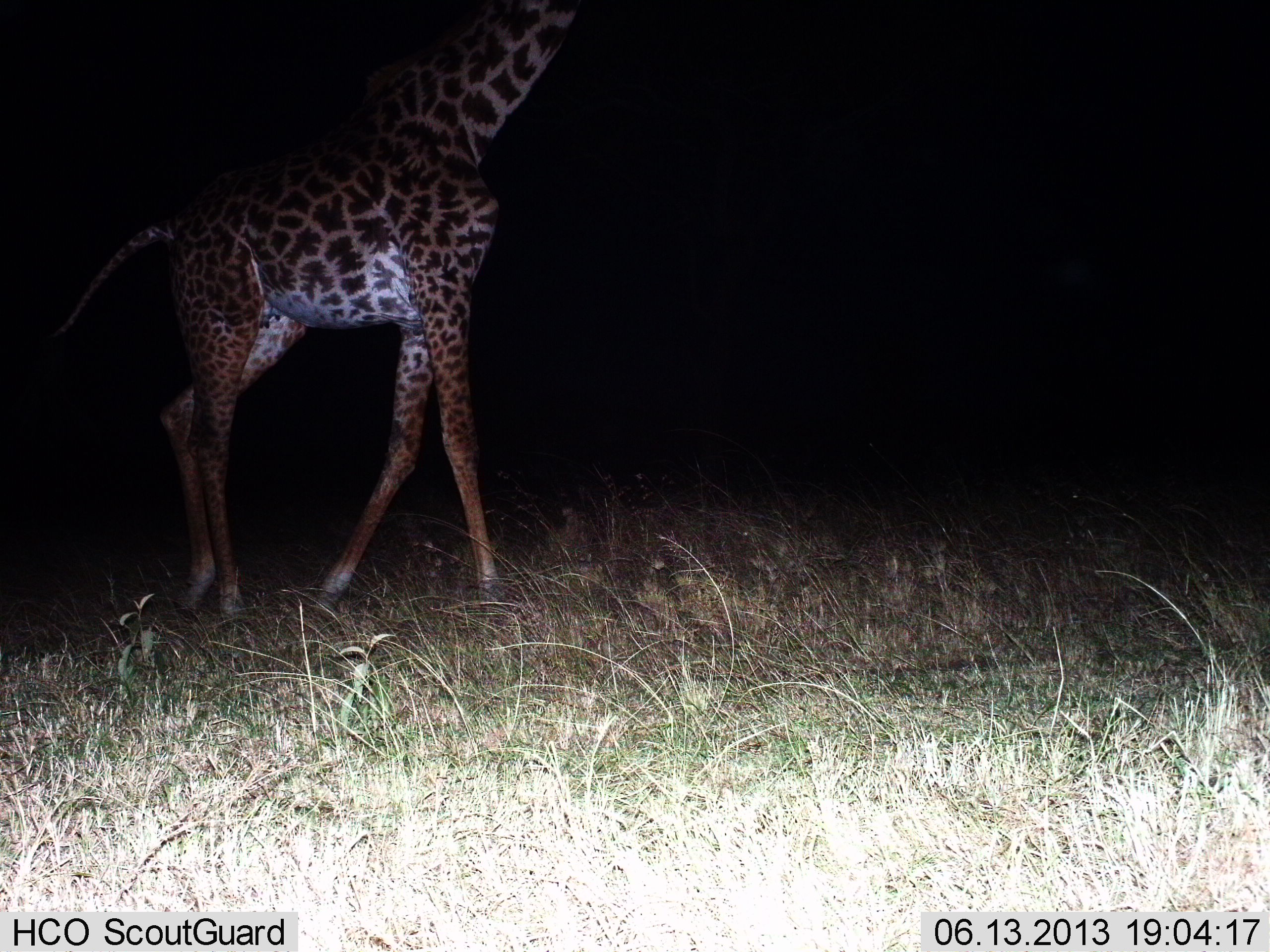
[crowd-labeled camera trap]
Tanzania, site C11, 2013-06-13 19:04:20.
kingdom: Animalia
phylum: Chordata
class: Mammalia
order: Artiodactyla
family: Giraffidae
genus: Giraffa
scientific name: Giraffa camelopardalis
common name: giraffe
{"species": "giraffe (Giraffa camelopardalis)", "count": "1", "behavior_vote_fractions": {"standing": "36%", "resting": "0%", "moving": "64%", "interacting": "0%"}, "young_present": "0%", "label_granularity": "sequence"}